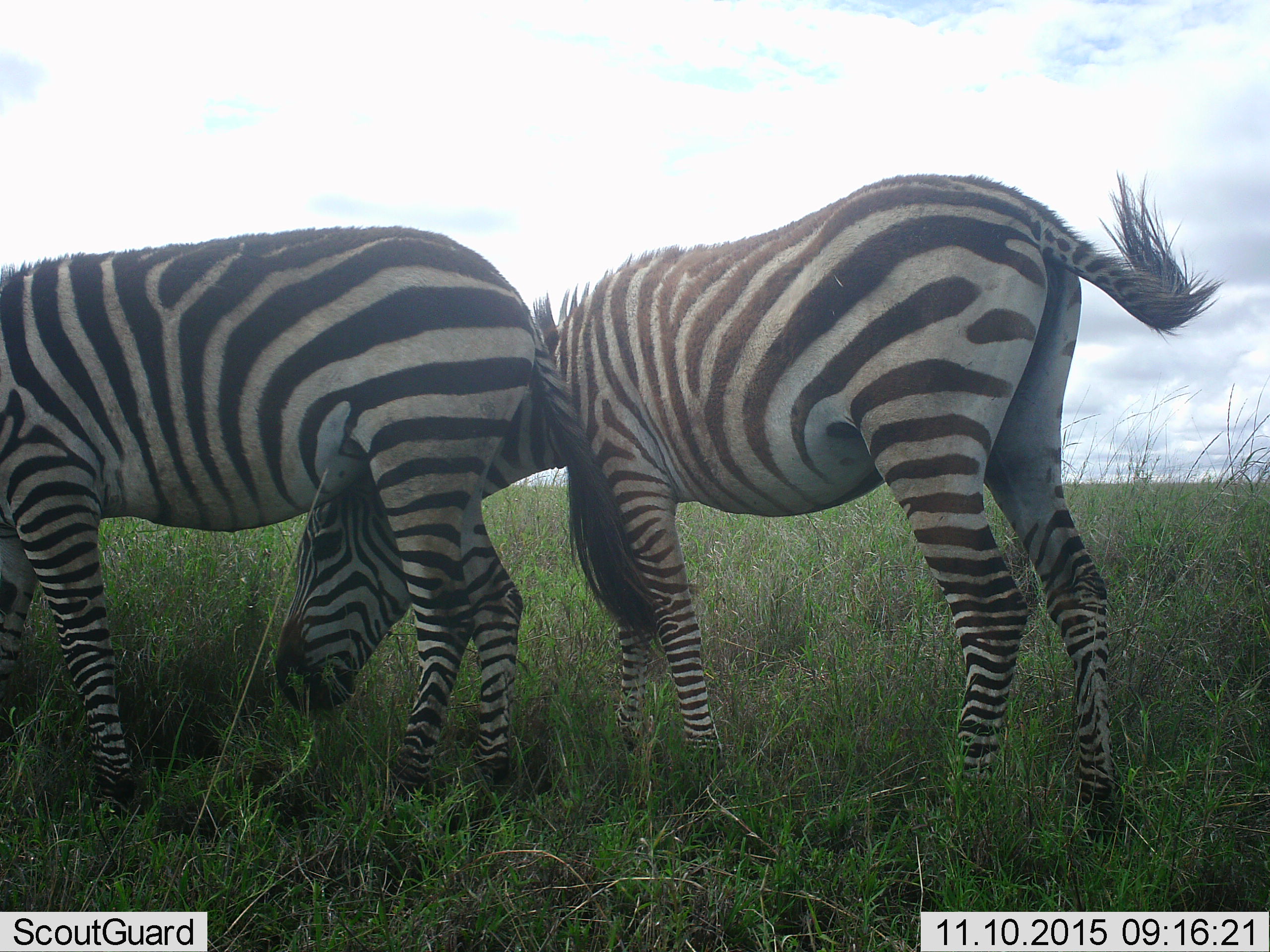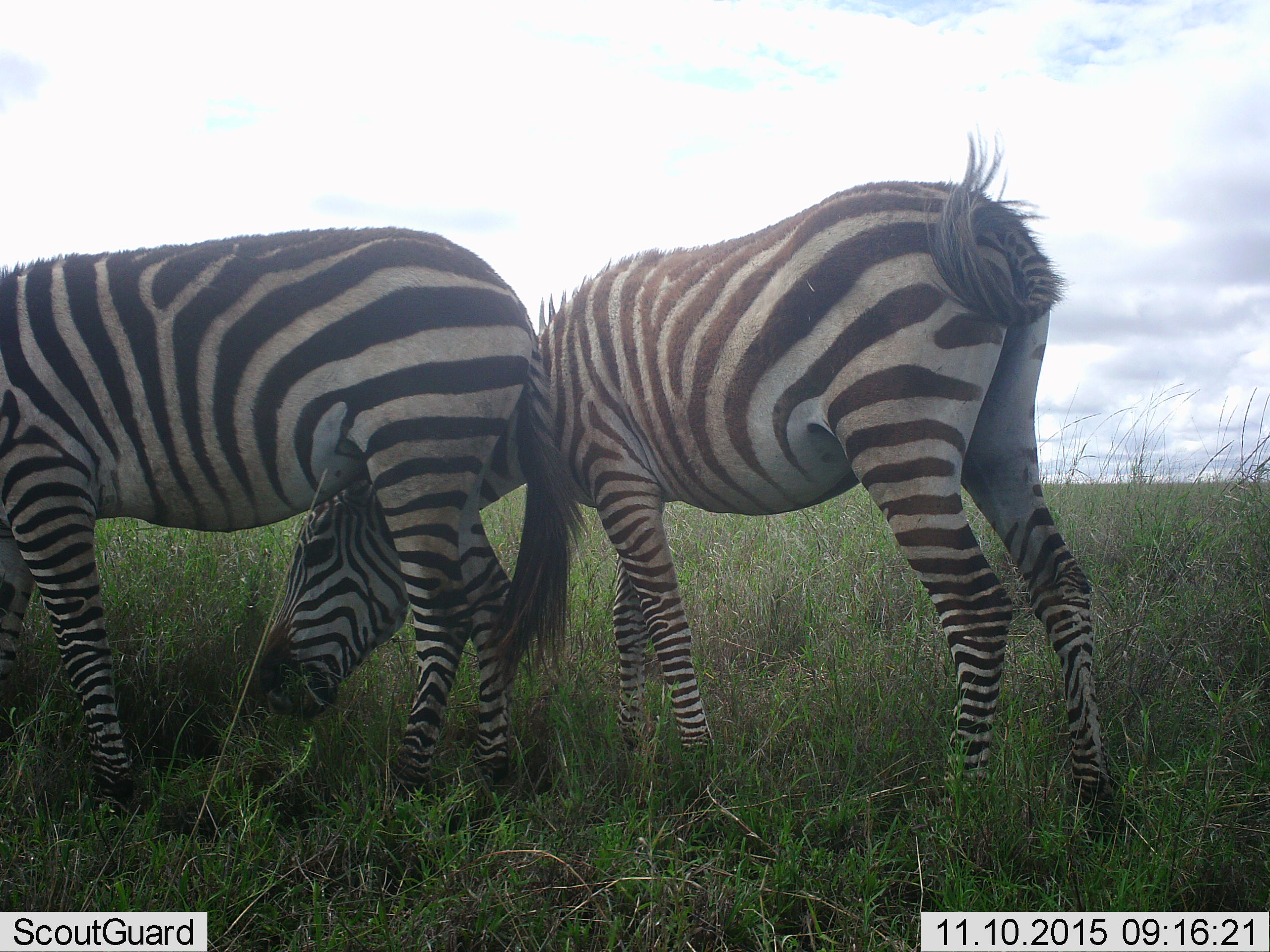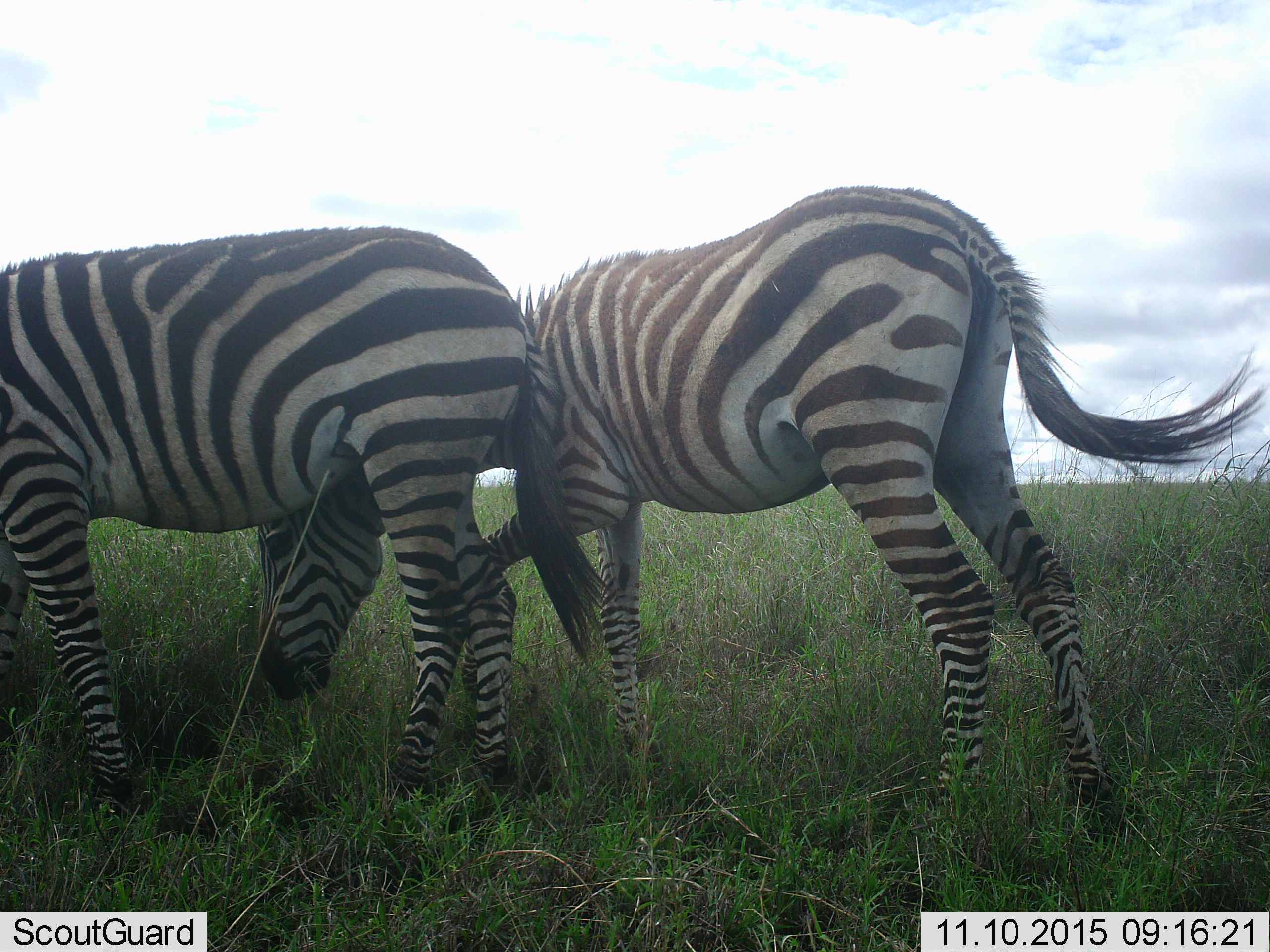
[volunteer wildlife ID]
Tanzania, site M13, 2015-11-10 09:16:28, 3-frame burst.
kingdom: Animalia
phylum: Chordata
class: Mammalia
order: Perissodactyla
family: Equidae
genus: Equus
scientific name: Equus quagga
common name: plains zebra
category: zebra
Zebra (plains zebra) (Equus quagga), count 2. Behavior (volunteer vote fractions): standing 11%, resting 0%, moving 33%, interacting 0%. Young present (vote fraction): 0%. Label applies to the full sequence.